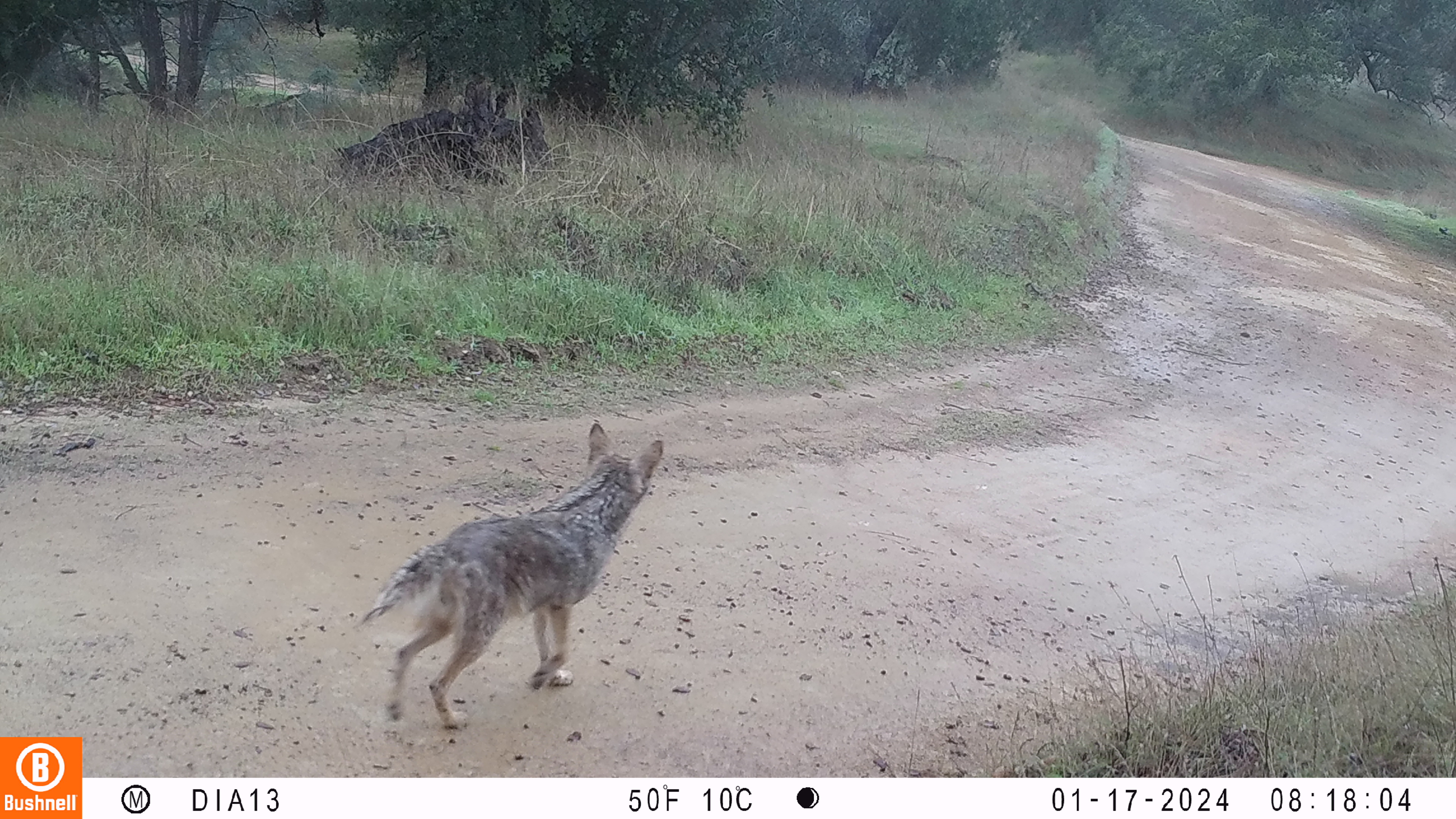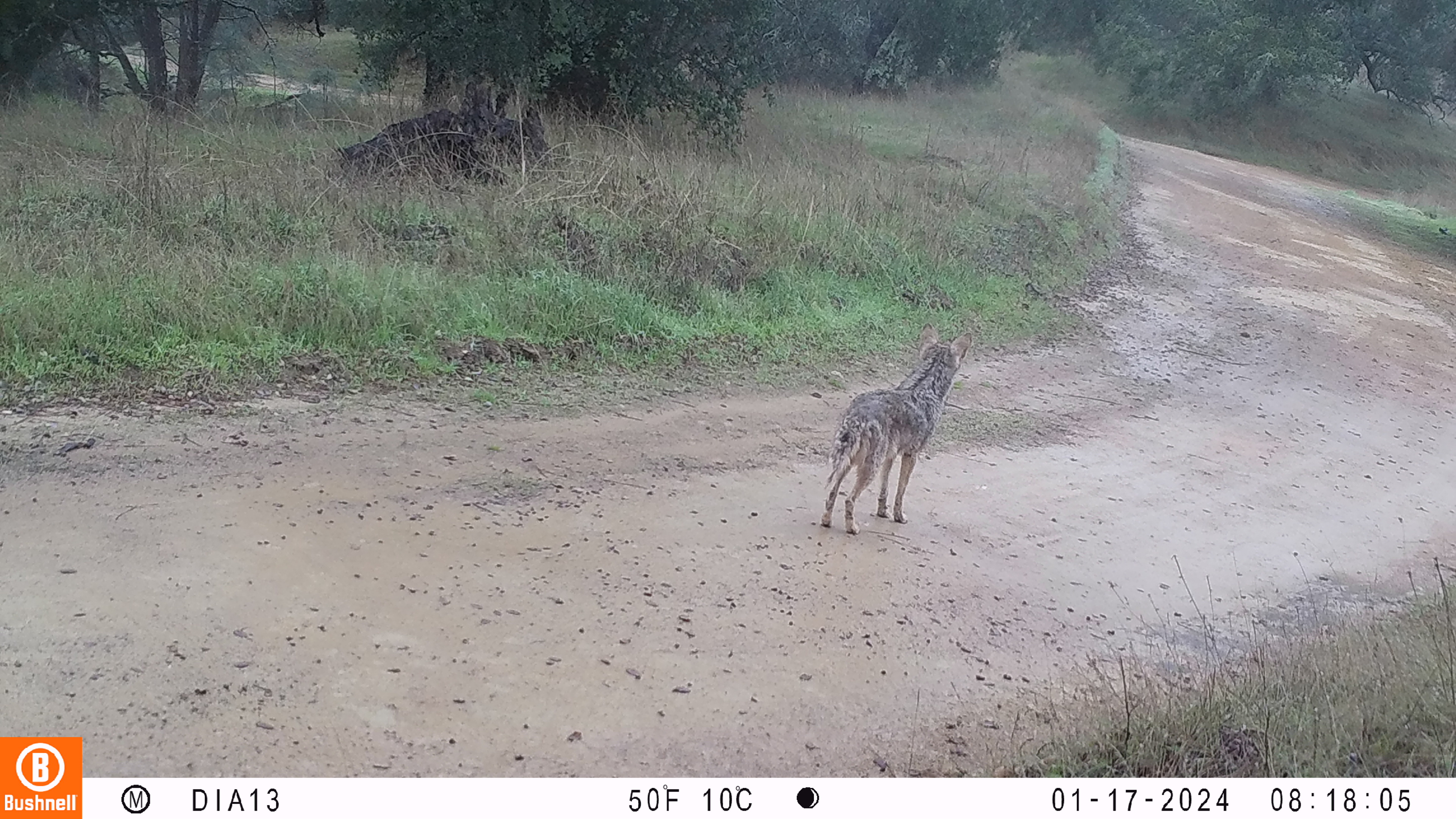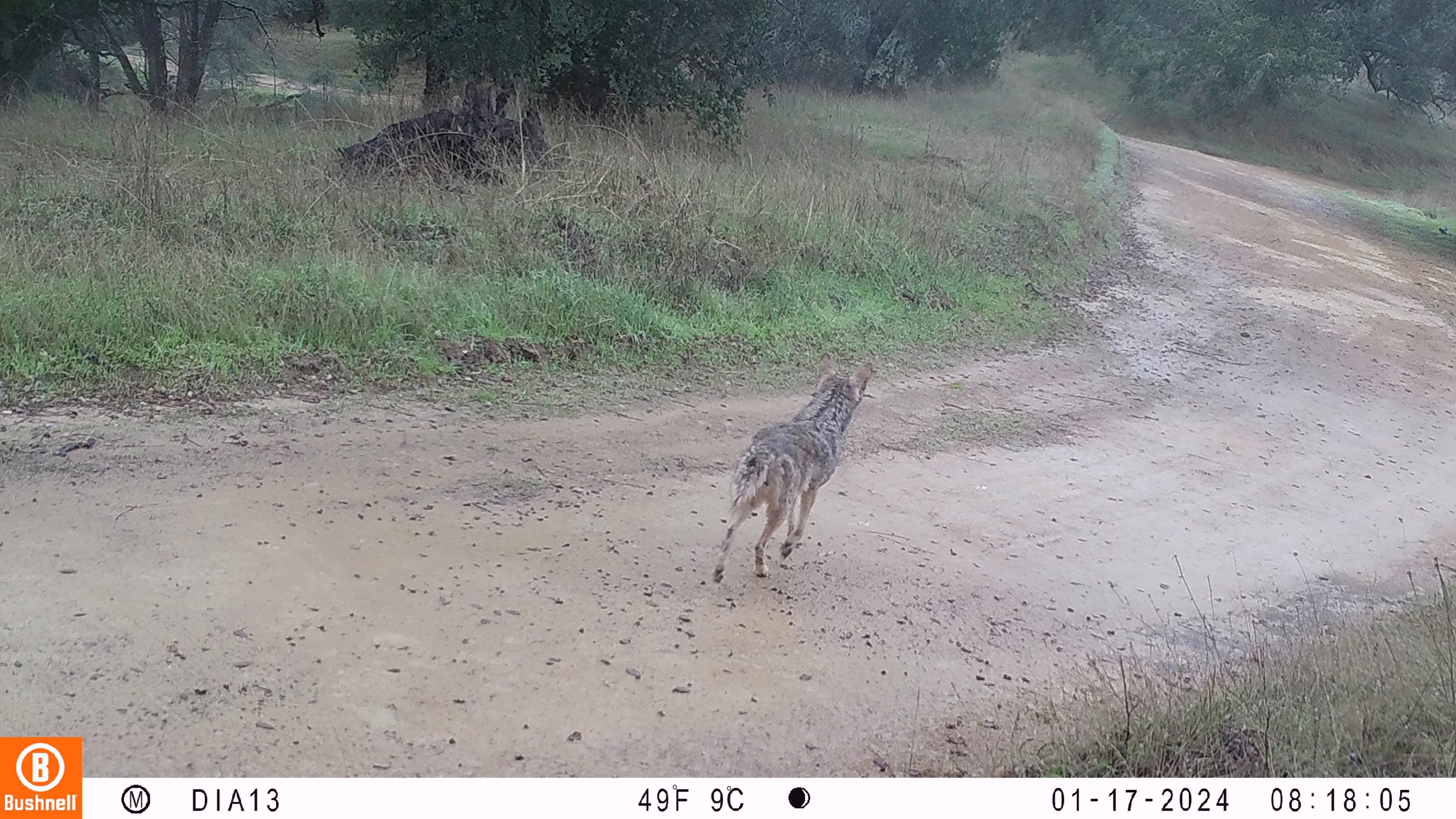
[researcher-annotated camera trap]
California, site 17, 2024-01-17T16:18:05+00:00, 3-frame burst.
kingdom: Animalia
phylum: Chordata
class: Mammalia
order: Carnivora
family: Canidae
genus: Canis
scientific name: Canis latrans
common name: coyote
Coyote (Canis latrans).